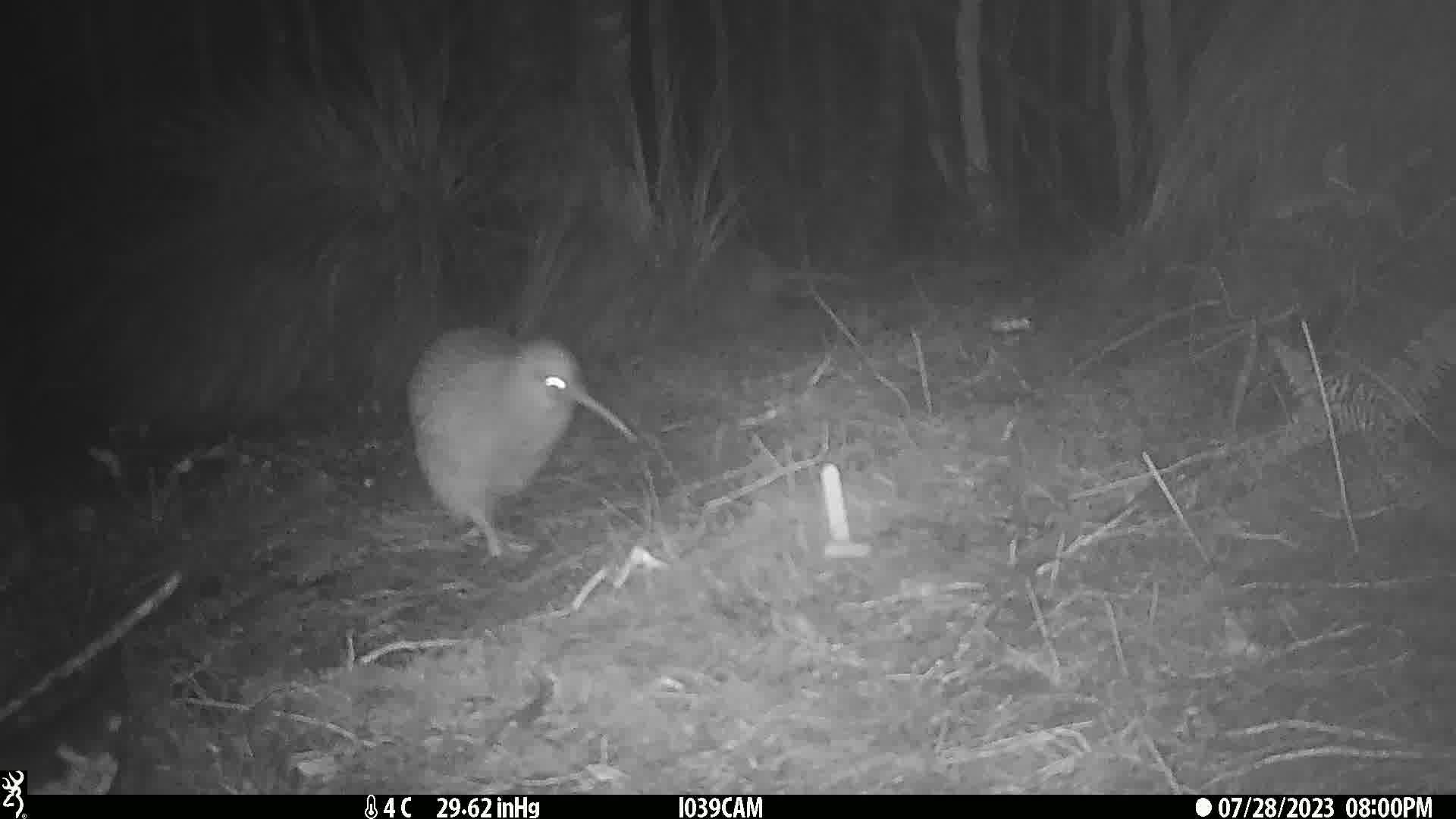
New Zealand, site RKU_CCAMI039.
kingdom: Animalia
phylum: Chordata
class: Aves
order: Apterygiformes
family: Apterygidae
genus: Apteryx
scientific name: Apteryx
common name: kiwi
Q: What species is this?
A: Kiwi (Apteryx).